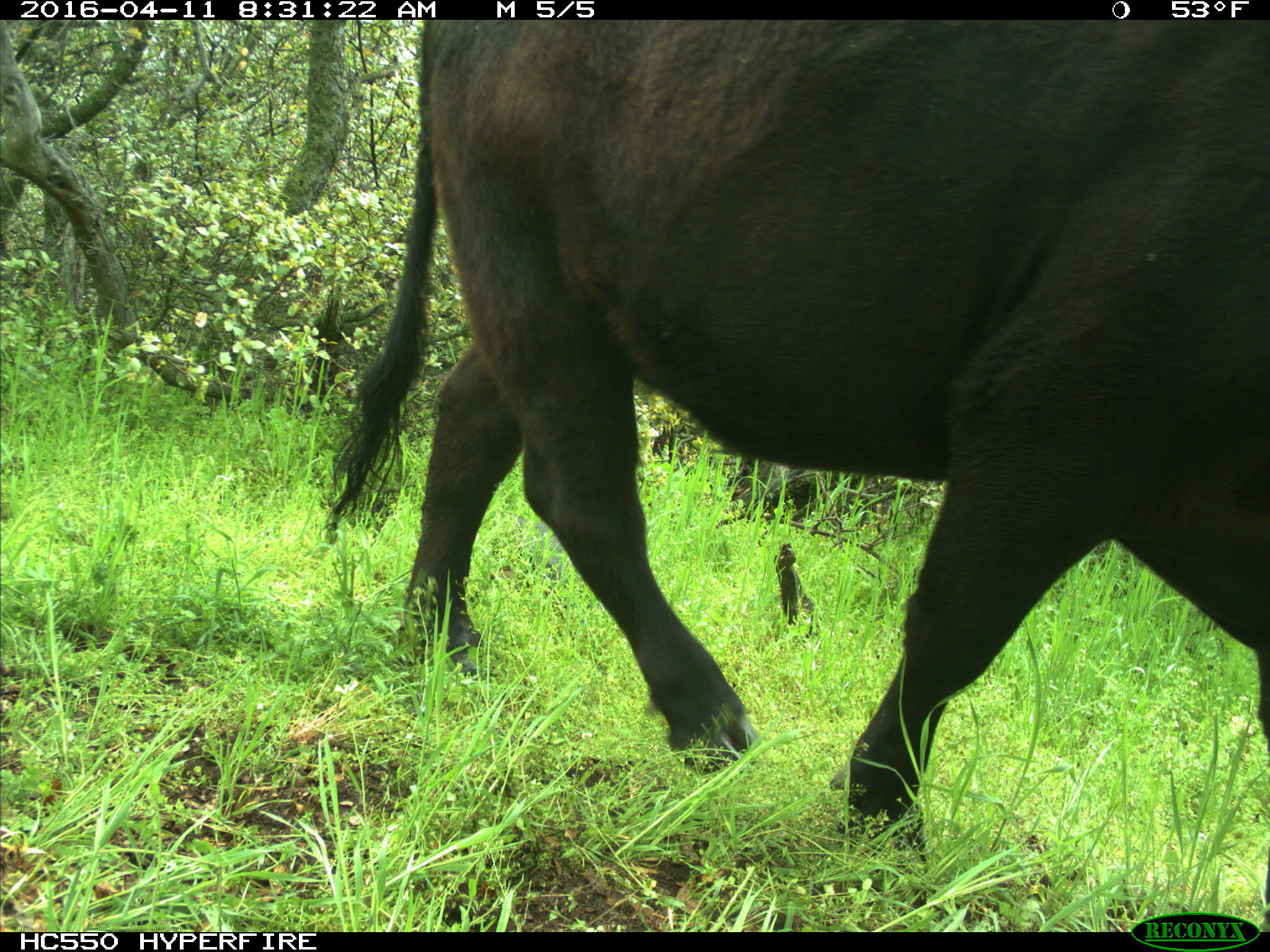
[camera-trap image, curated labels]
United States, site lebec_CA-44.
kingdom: Animalia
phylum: Chordata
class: Mammalia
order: Artiodactyla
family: Bovidae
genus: Bos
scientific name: Bos taurus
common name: domestic cow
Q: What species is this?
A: Bos taurus (domestic cow).